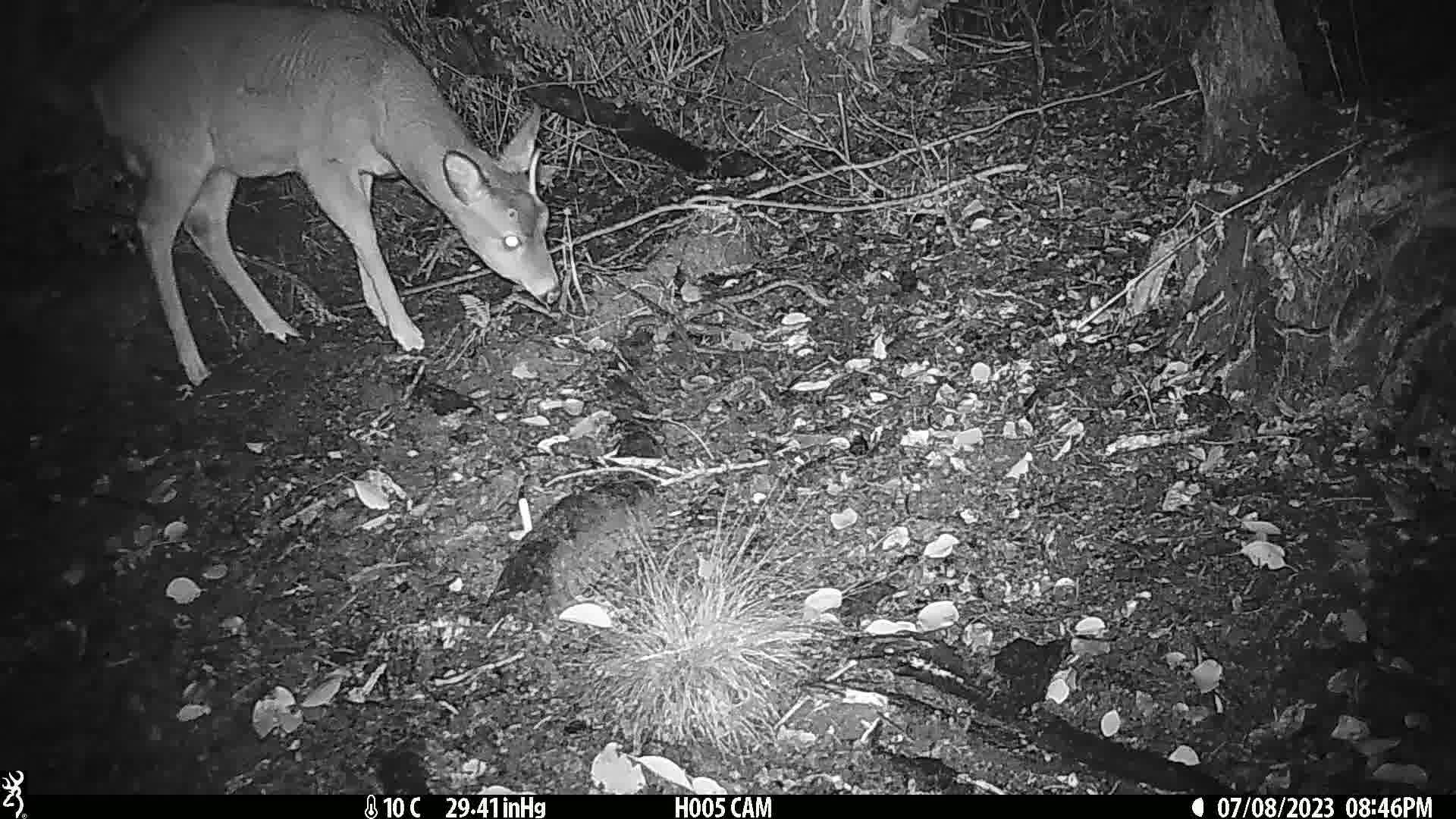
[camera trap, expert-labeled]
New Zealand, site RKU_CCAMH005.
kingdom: Animalia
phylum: Chordata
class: Mammalia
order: Artiodactyla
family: Cervidae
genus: Odocoileus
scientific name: Odocoileus virginianus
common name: white-tailed deer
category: white tailed deer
White tailed deer (white-tailed deer) (Odocoileus virginianus).